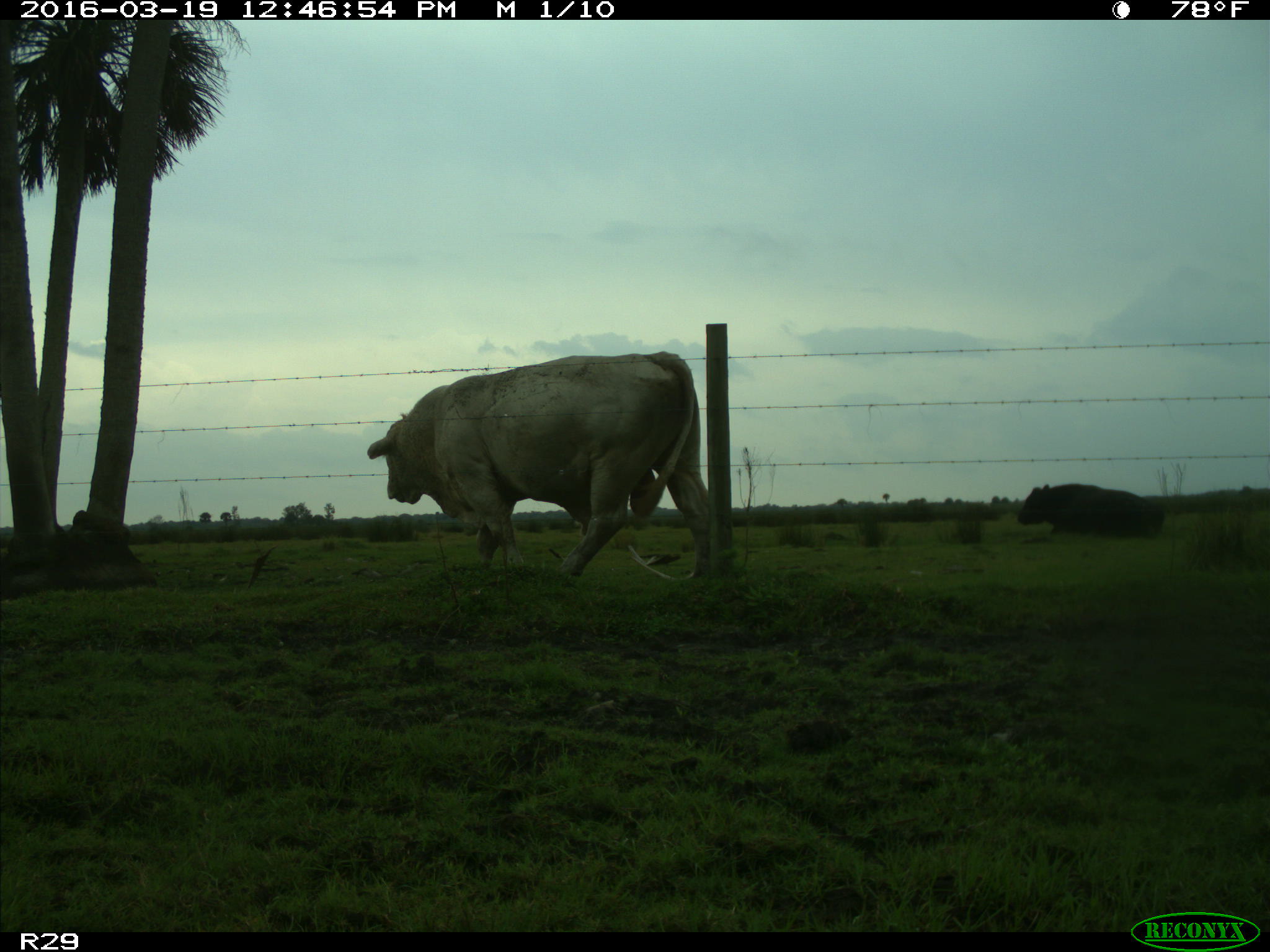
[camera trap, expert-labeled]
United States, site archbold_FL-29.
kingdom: Animalia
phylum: Chordata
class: Mammalia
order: Artiodactyla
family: Bovidae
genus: Bos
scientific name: Bos taurus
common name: domestic cow